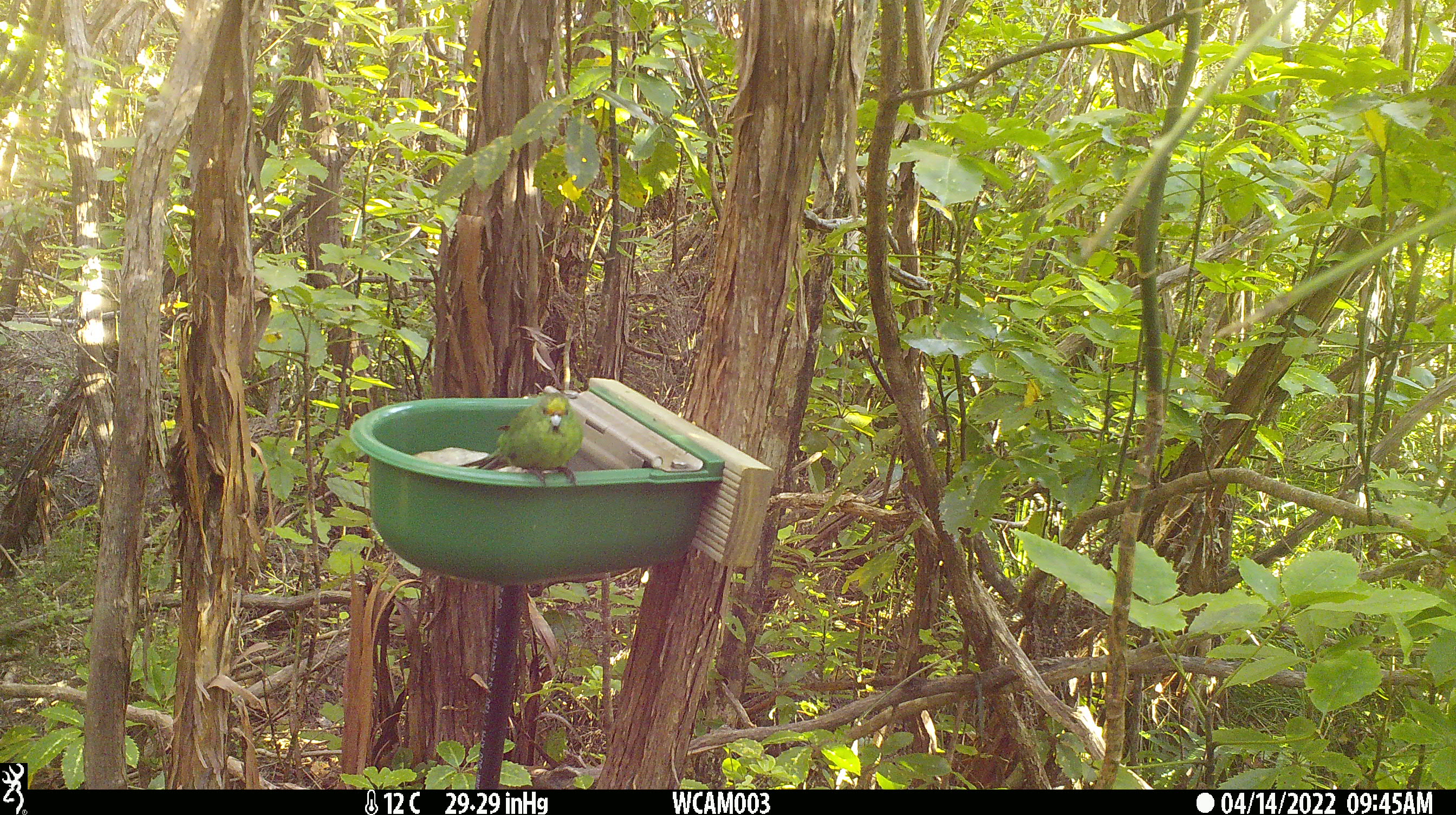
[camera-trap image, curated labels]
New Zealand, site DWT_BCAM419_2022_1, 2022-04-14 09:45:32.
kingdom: Animalia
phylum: Chordata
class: Aves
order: Psittaciformes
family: Psittaculidae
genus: Cyanoramphus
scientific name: Cyanoramphus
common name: parakeet